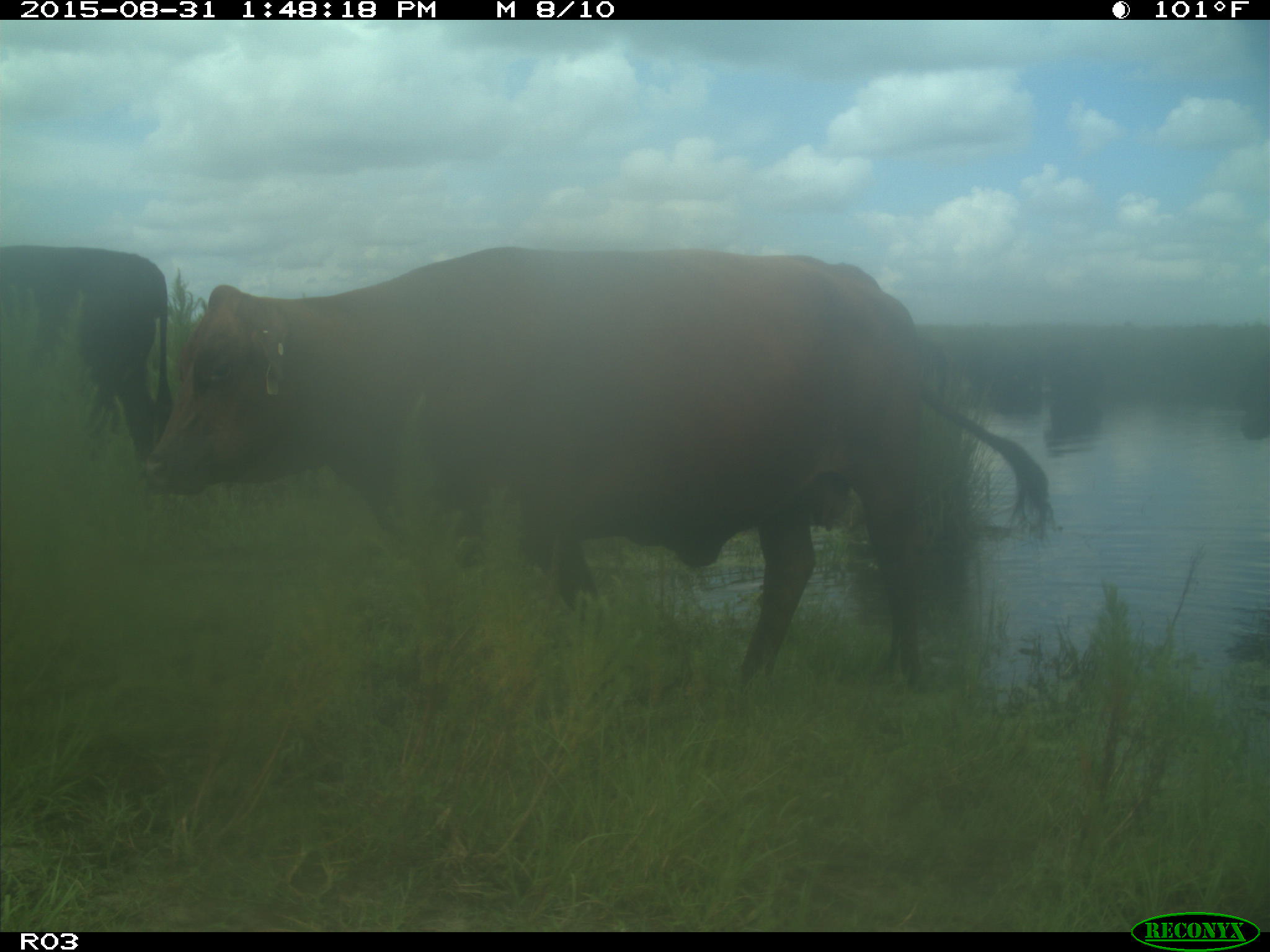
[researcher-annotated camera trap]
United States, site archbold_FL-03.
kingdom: Animalia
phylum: Chordata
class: Mammalia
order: Artiodactyla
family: Bovidae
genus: Bos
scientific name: Bos taurus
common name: domestic cow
Bos taurus (domestic cow).